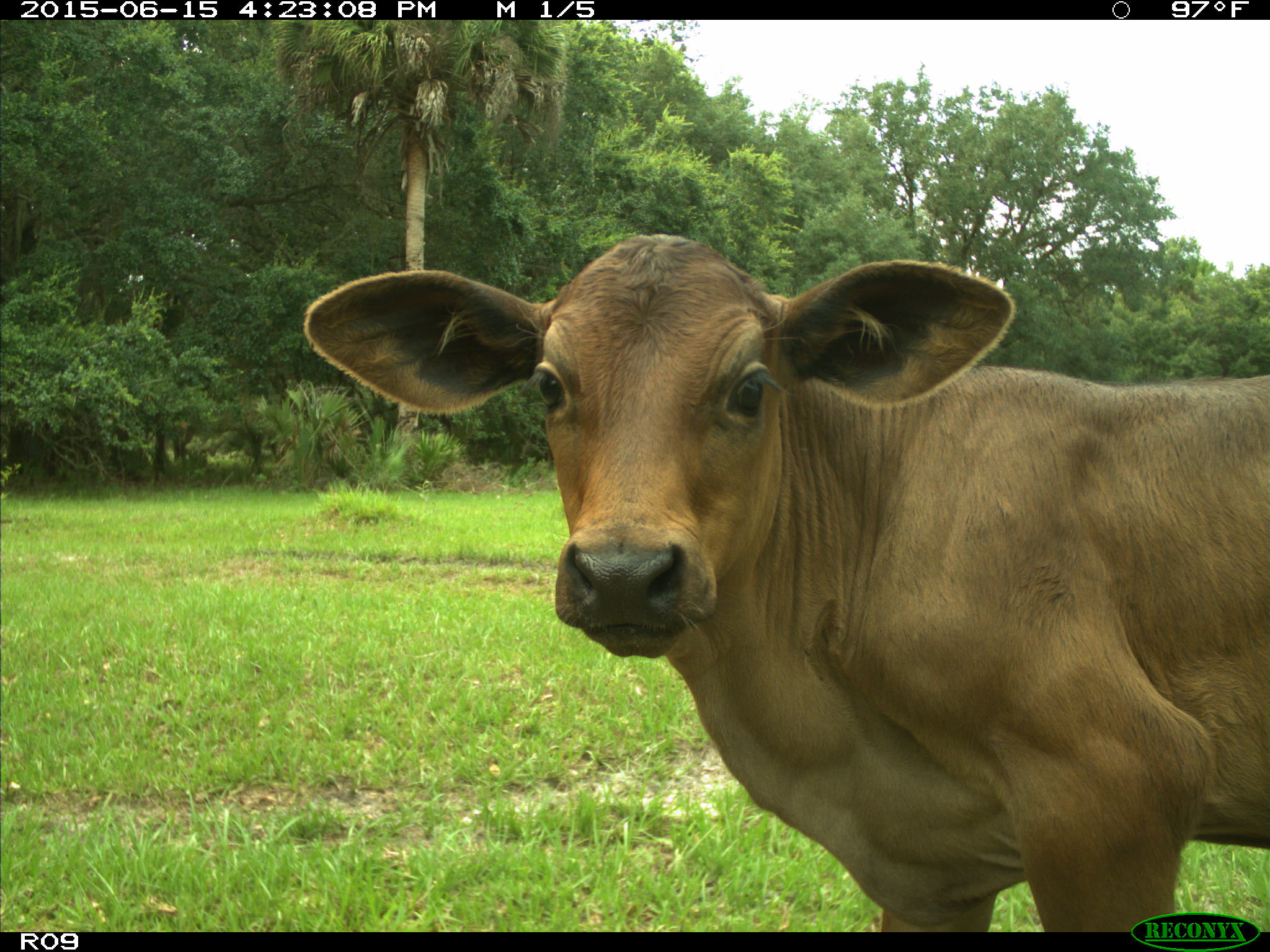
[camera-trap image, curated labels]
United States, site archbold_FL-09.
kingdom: Animalia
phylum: Chordata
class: Mammalia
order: Artiodactyla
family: Bovidae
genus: Bos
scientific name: Bos taurus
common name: domestic cow